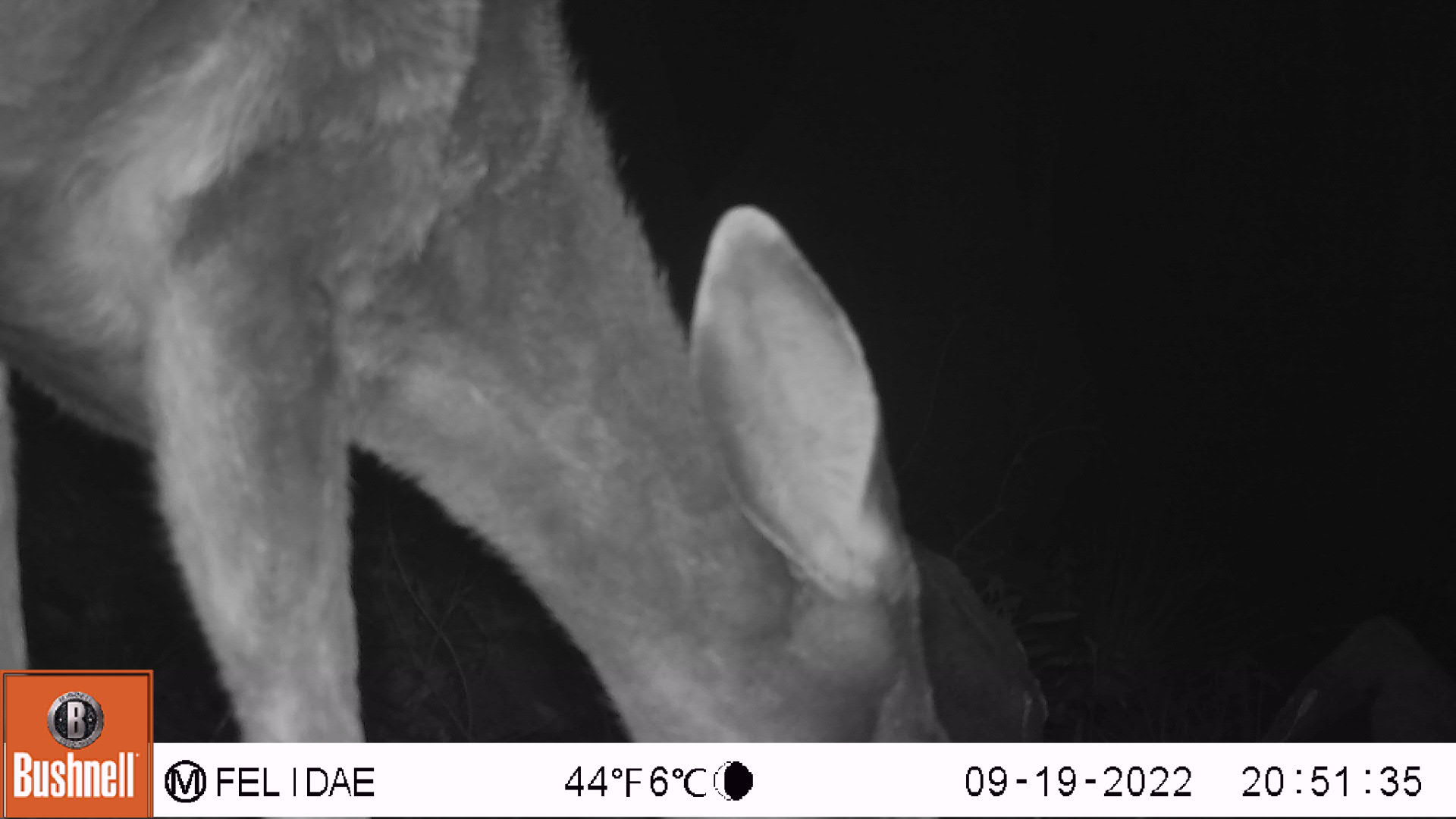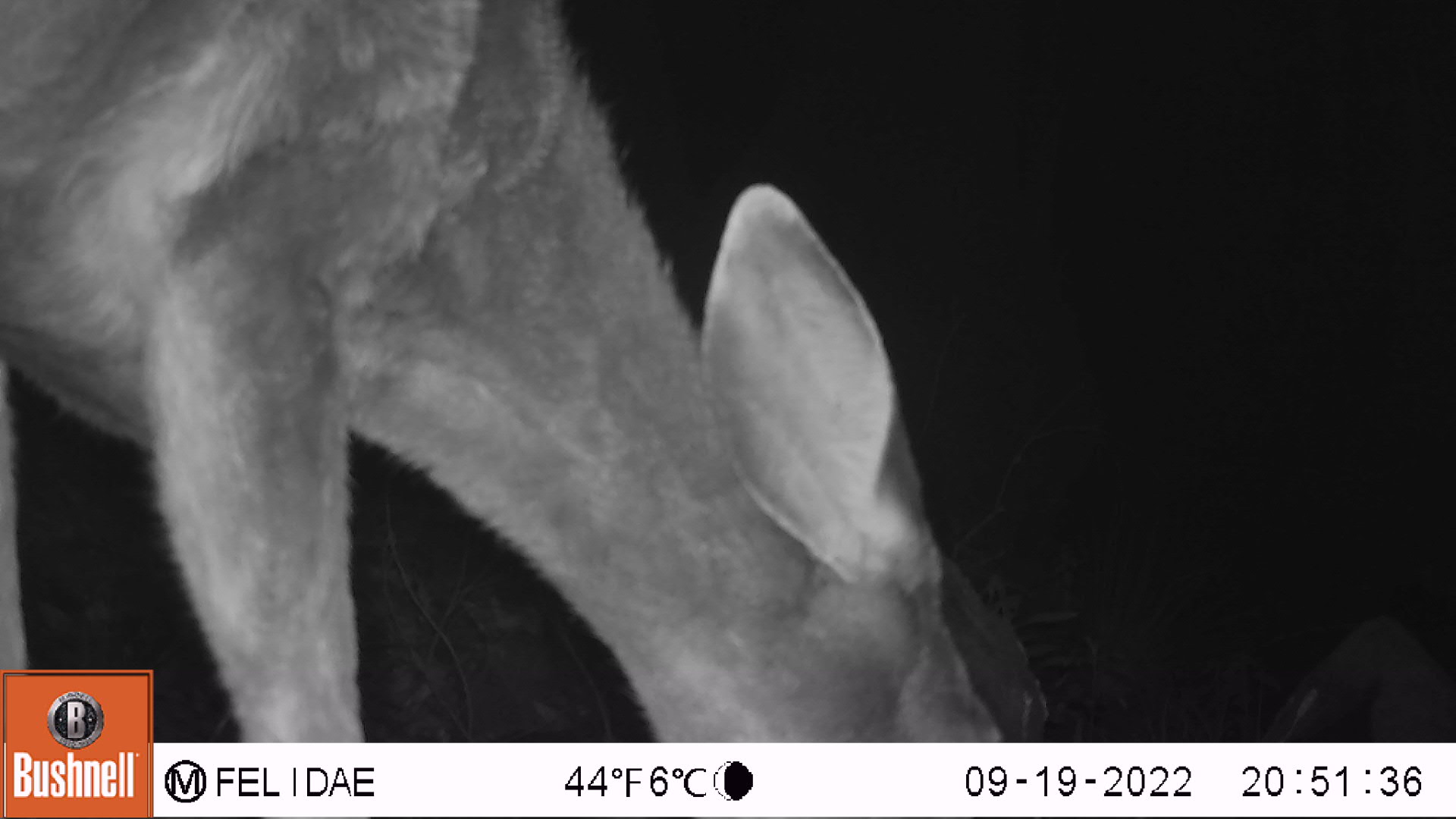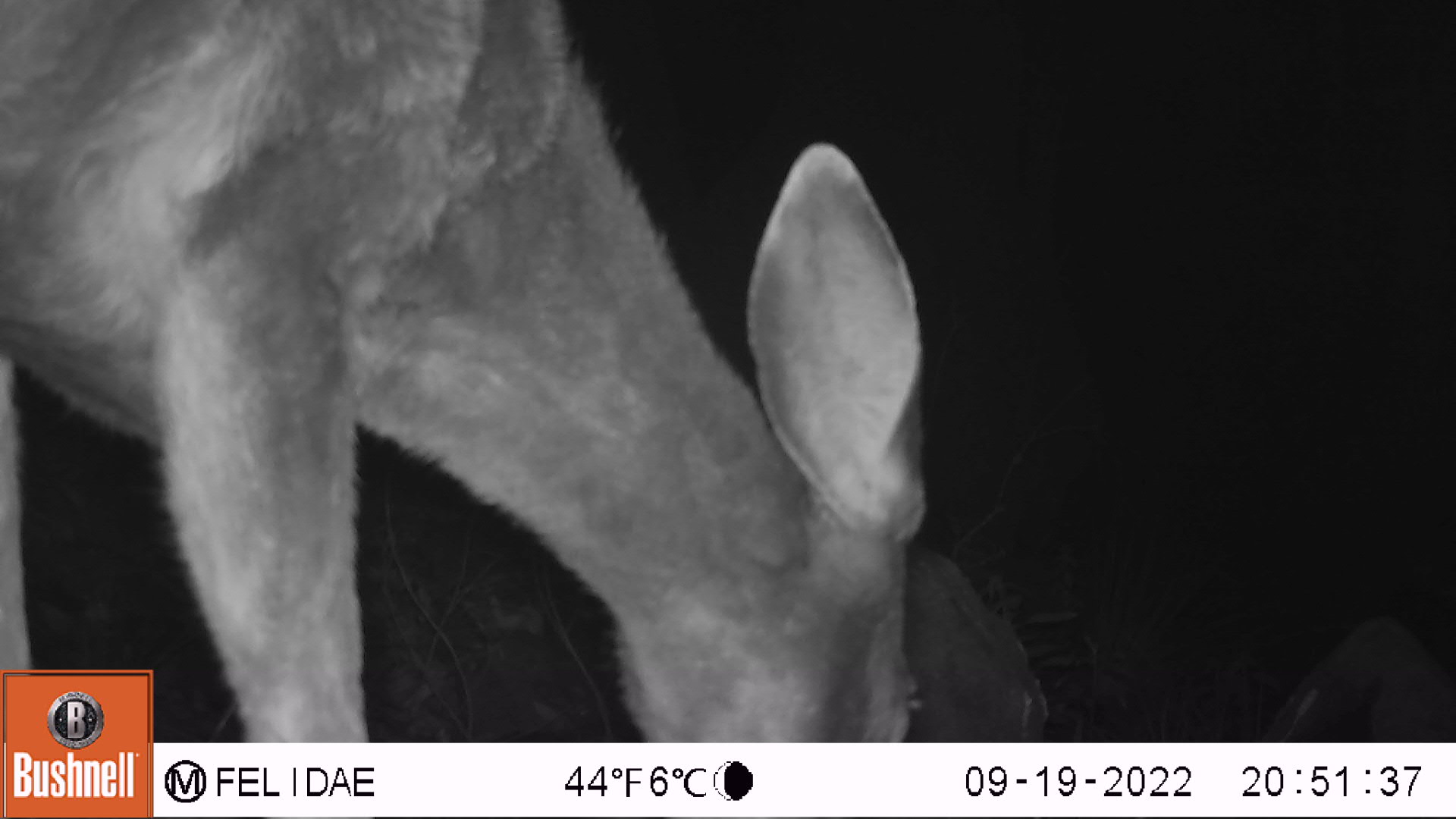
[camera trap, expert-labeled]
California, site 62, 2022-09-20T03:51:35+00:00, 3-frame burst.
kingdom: Animalia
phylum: Chordata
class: Mammalia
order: Artiodactyla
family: Cervidae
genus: Odocoileus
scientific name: Odocoileus hemionus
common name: mule deer